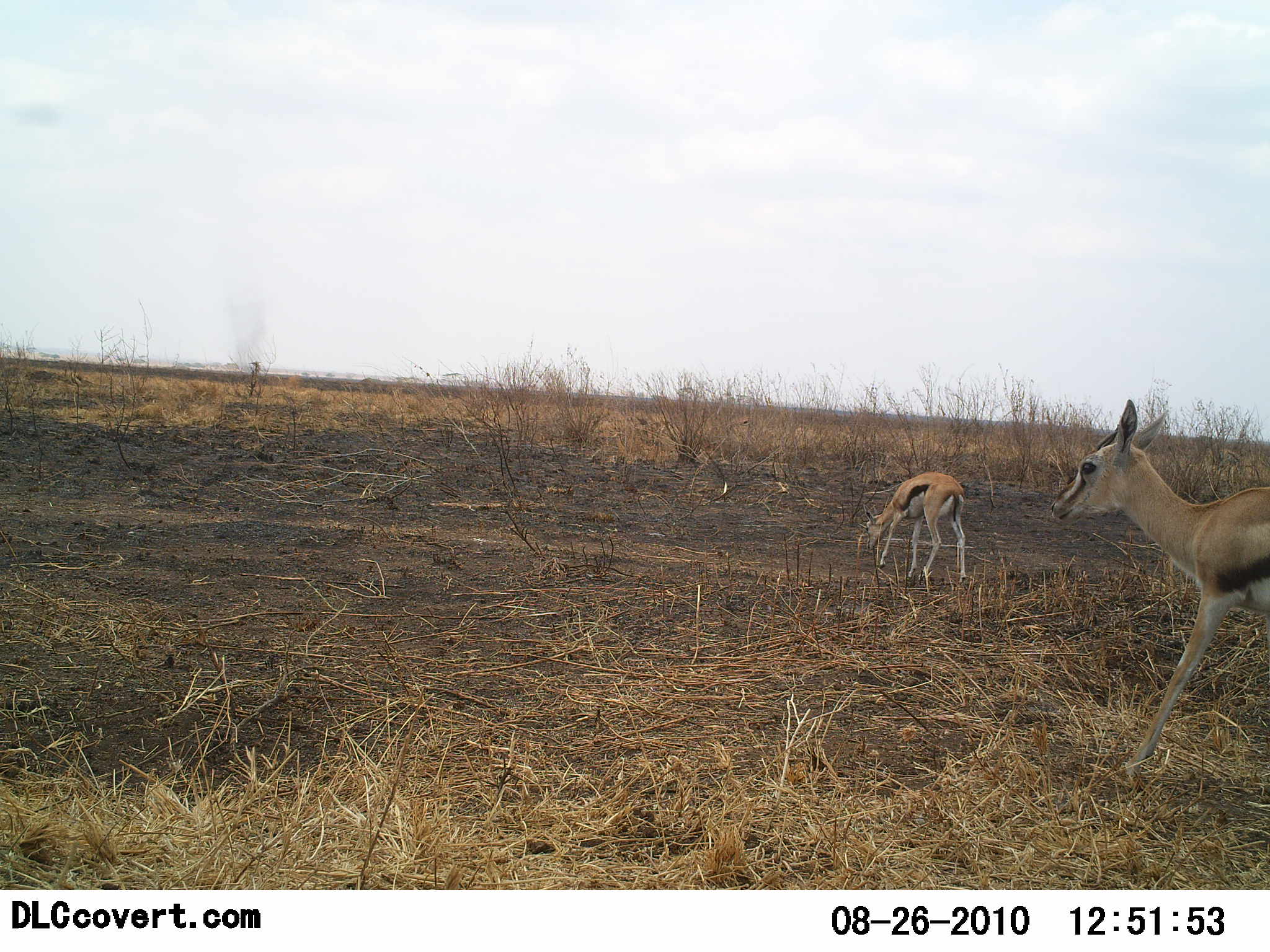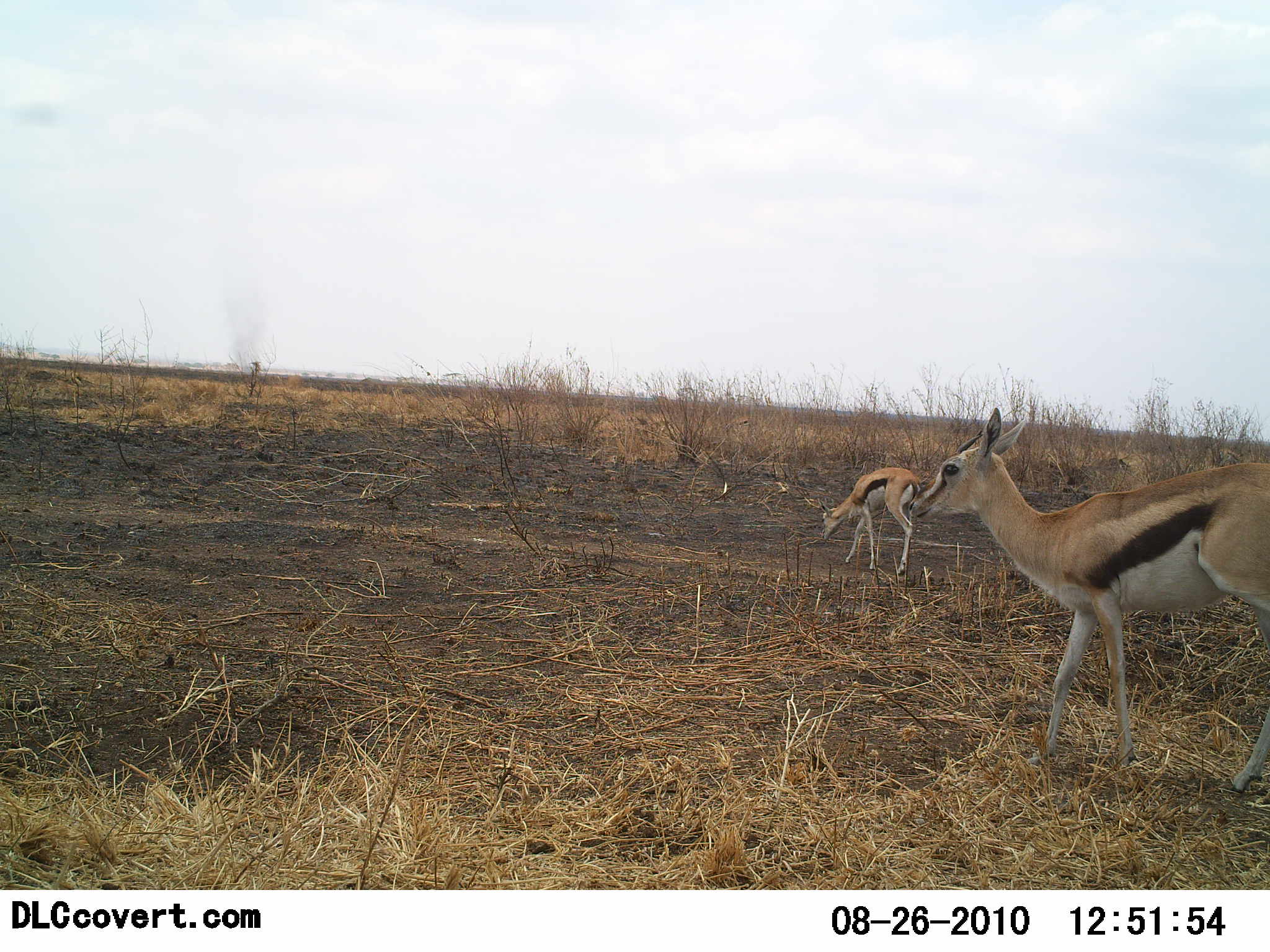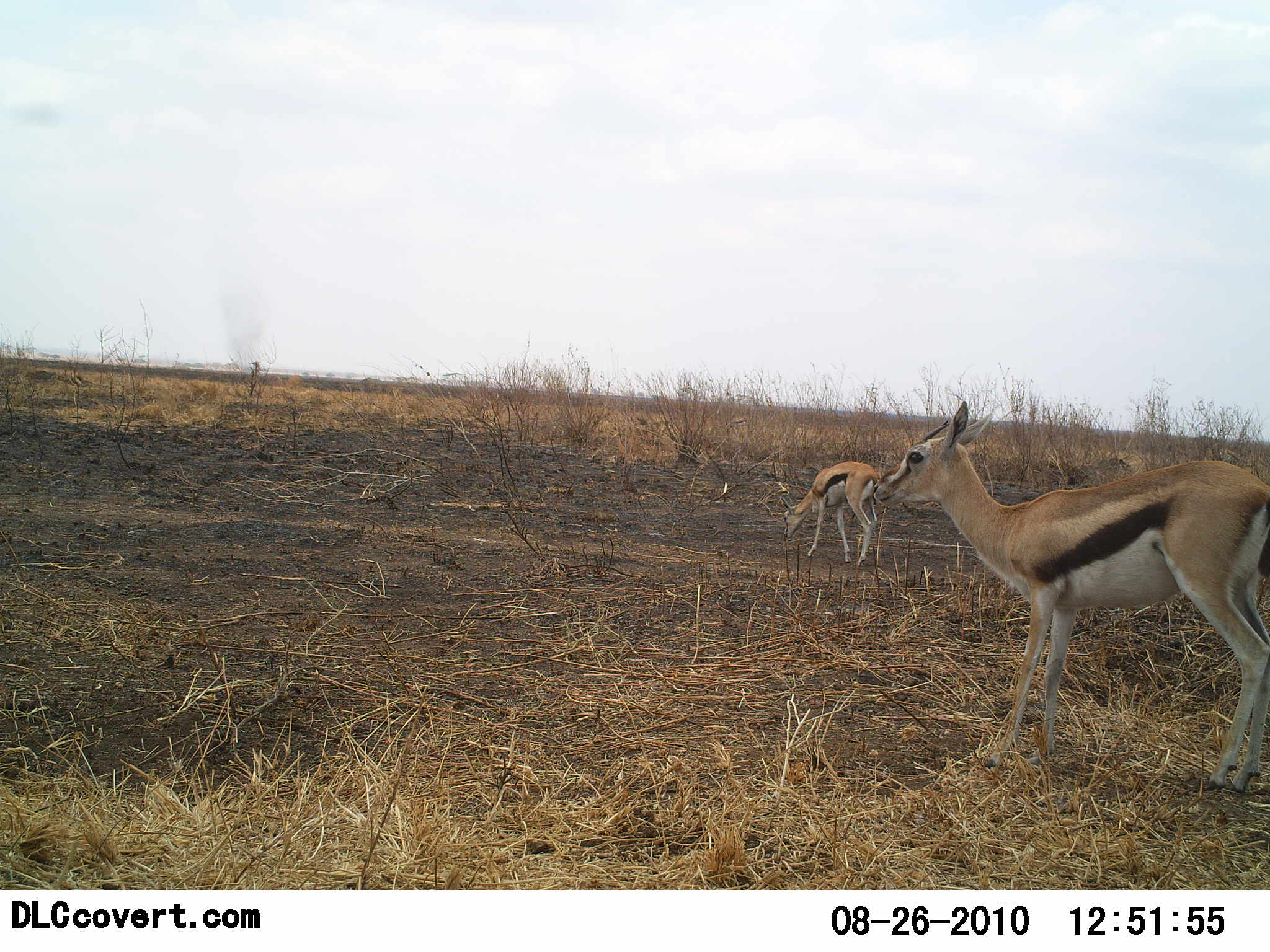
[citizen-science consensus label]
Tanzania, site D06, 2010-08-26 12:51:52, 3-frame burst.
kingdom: Animalia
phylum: Chordata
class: Mammalia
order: Artiodactyla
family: Bovidae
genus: Eudorcas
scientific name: Eudorcas thomsonii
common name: thomson's gazelle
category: gazellethomsons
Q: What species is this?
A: Gazellethomsons (thomson's gazelle) (Eudorcas thomsonii).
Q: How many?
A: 2.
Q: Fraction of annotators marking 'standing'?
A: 12%.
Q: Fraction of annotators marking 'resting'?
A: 0%.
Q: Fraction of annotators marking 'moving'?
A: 88%.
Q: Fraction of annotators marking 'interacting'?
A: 0%.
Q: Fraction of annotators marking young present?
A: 12%.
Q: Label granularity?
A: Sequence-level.